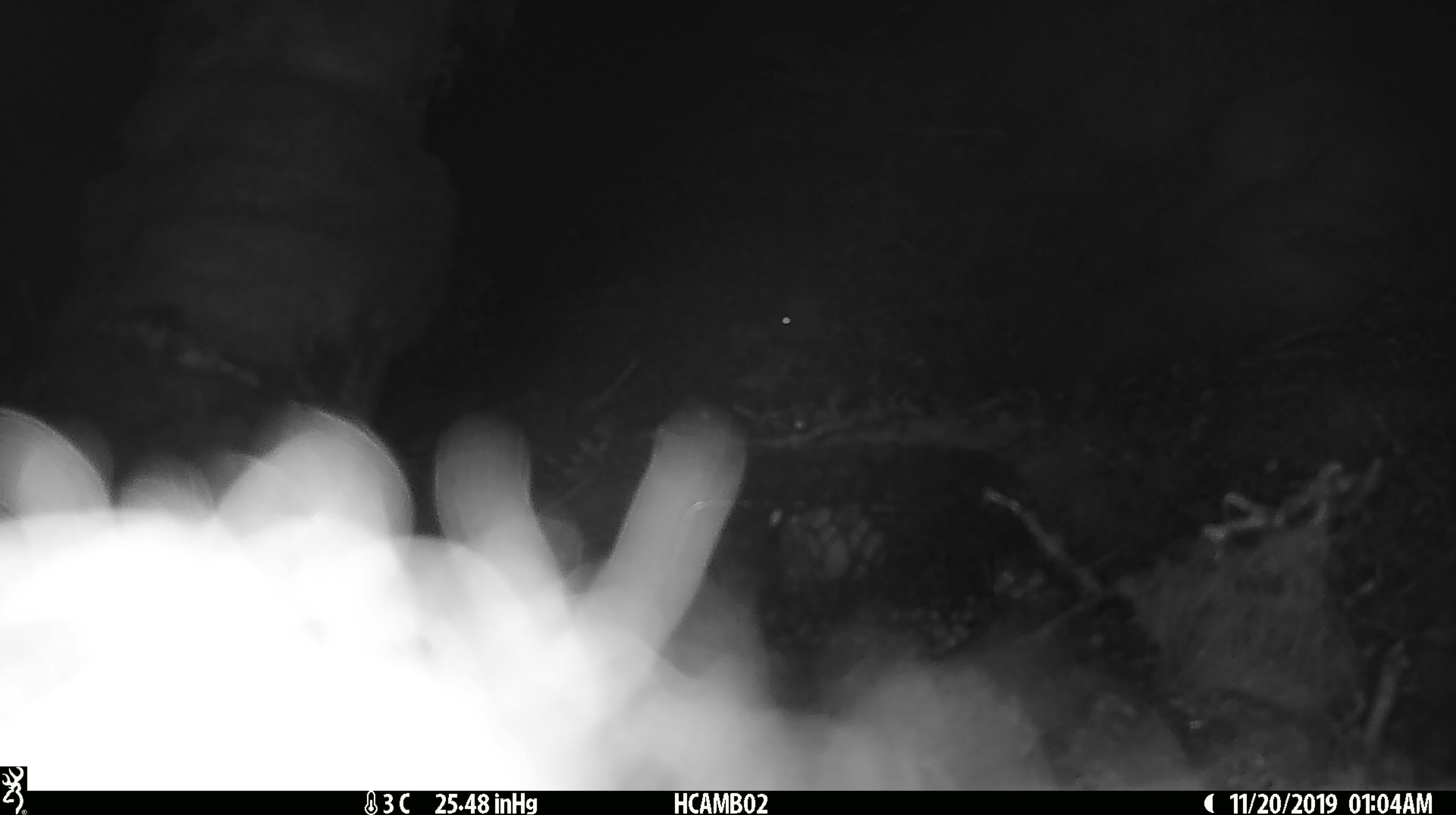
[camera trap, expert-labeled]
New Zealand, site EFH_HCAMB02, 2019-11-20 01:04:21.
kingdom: Animalia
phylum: Chordata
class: Mammalia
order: Rodentia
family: Muridae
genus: Mus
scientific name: Mus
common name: mouse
Mouse (Mus).